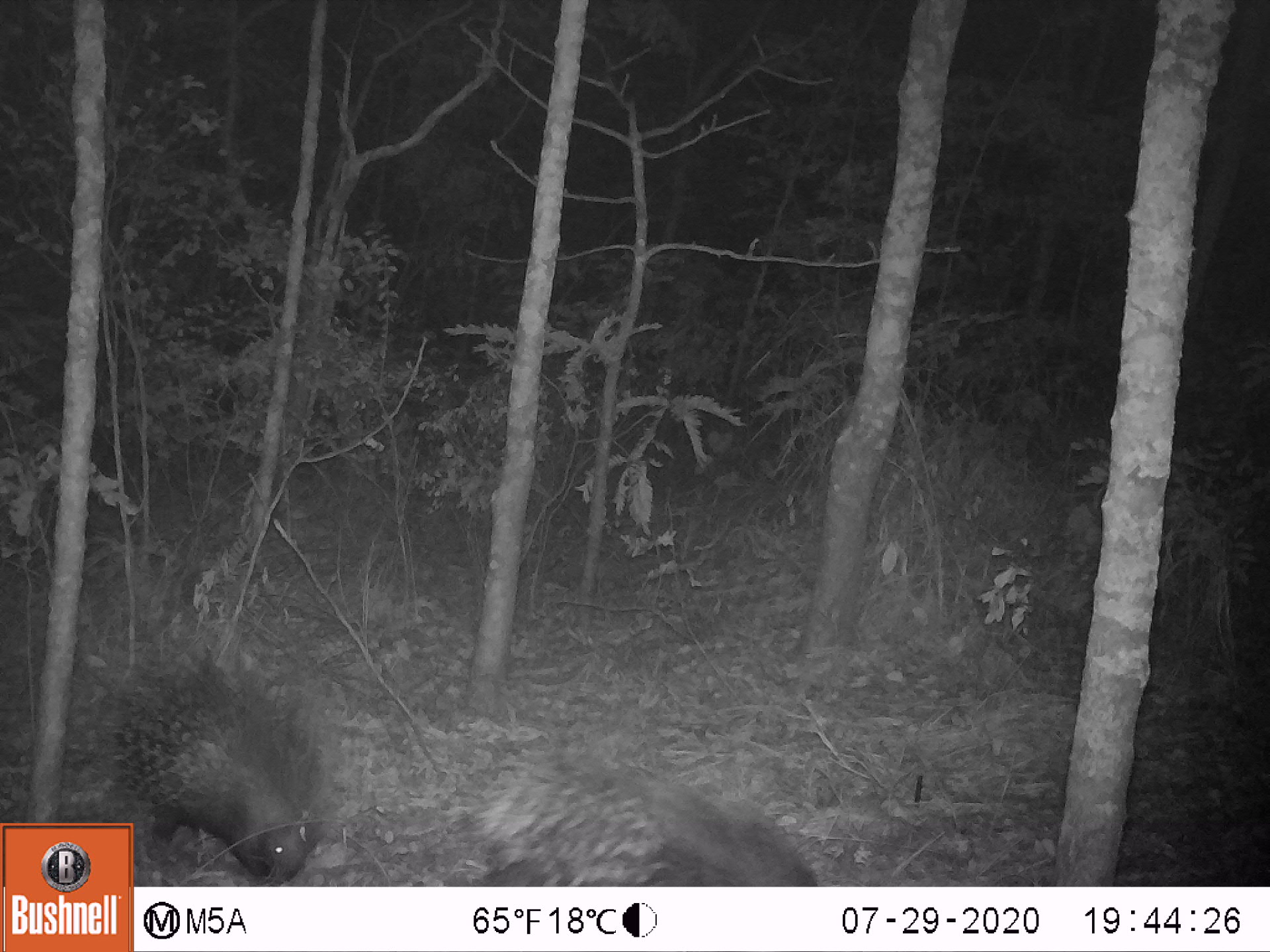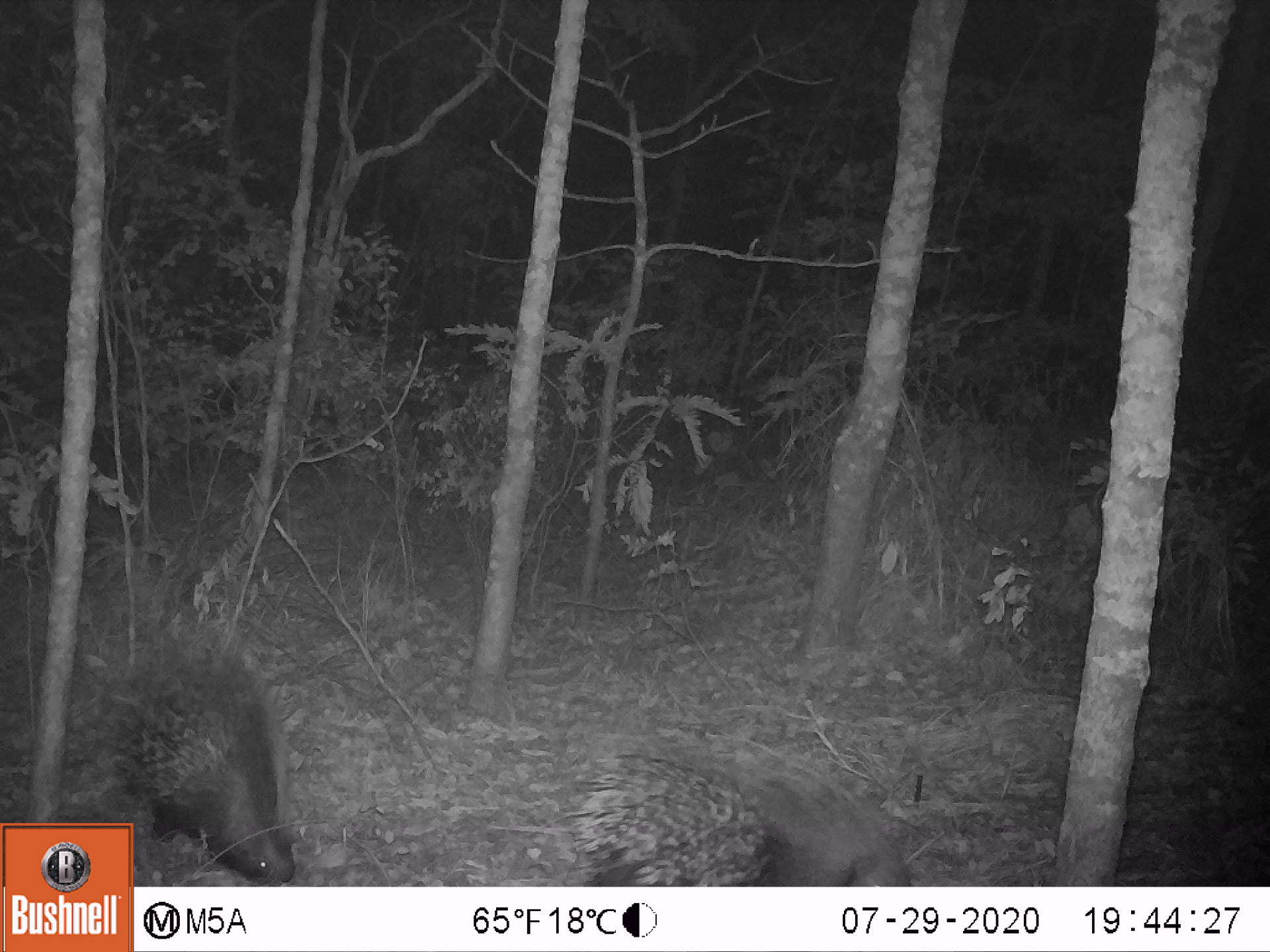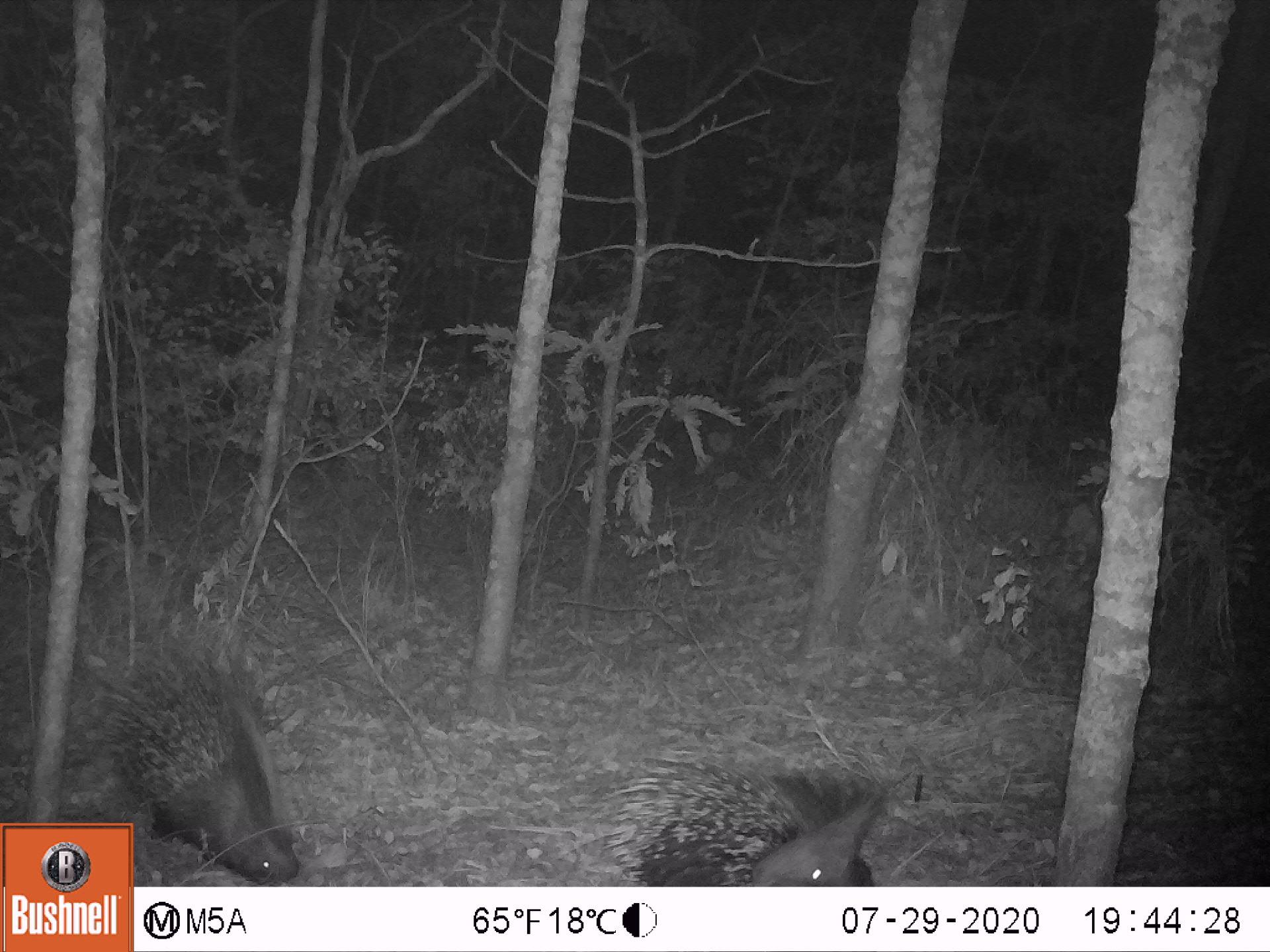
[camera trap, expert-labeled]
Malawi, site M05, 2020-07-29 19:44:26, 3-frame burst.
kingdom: Animalia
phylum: Chordata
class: Mammalia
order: Rodentia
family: Hystricidae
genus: Hystrix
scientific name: Hystrix africaeaustralis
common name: cape porcupine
Cape porcupine (Hystrix africaeaustralis), count 2.